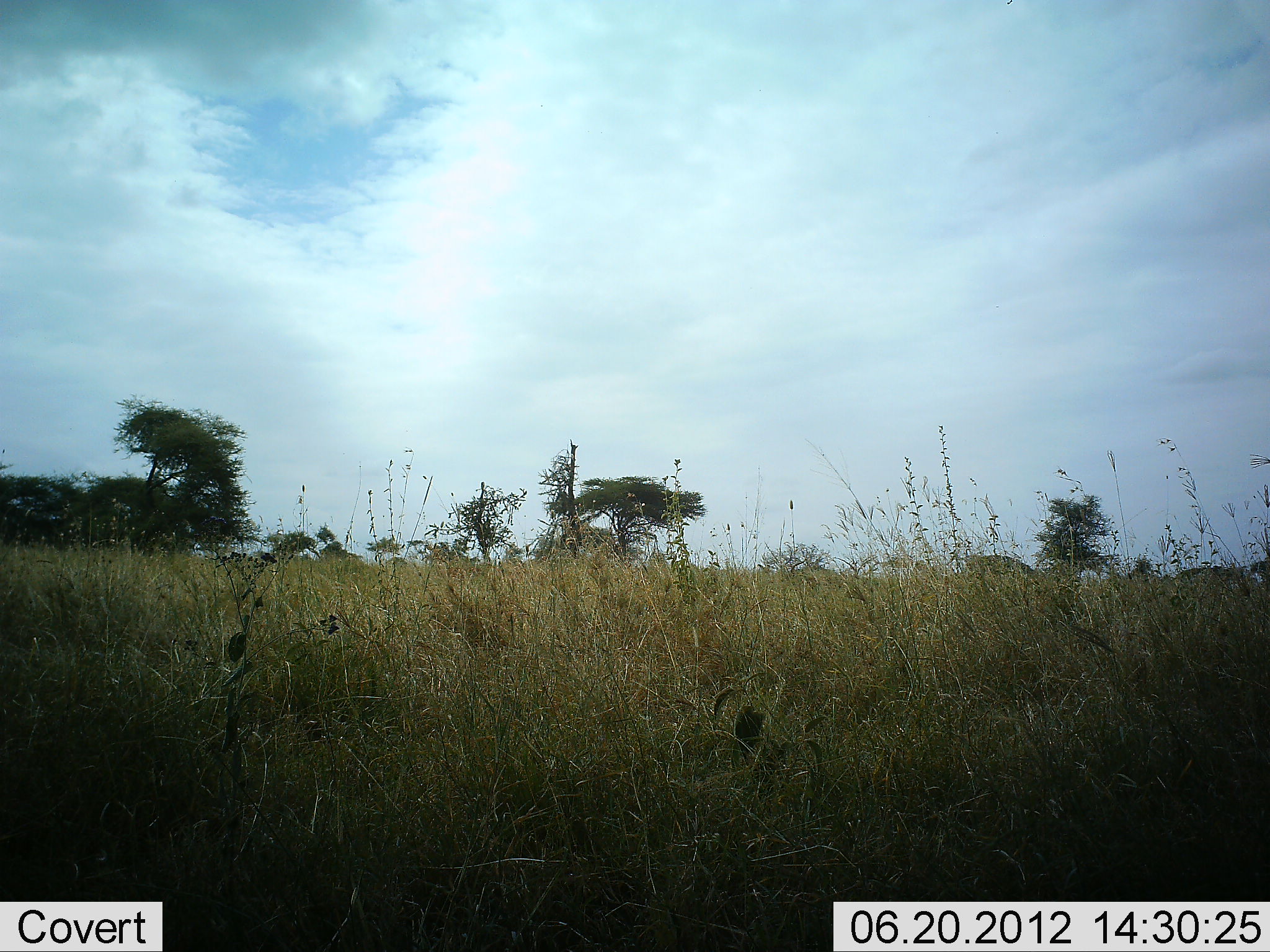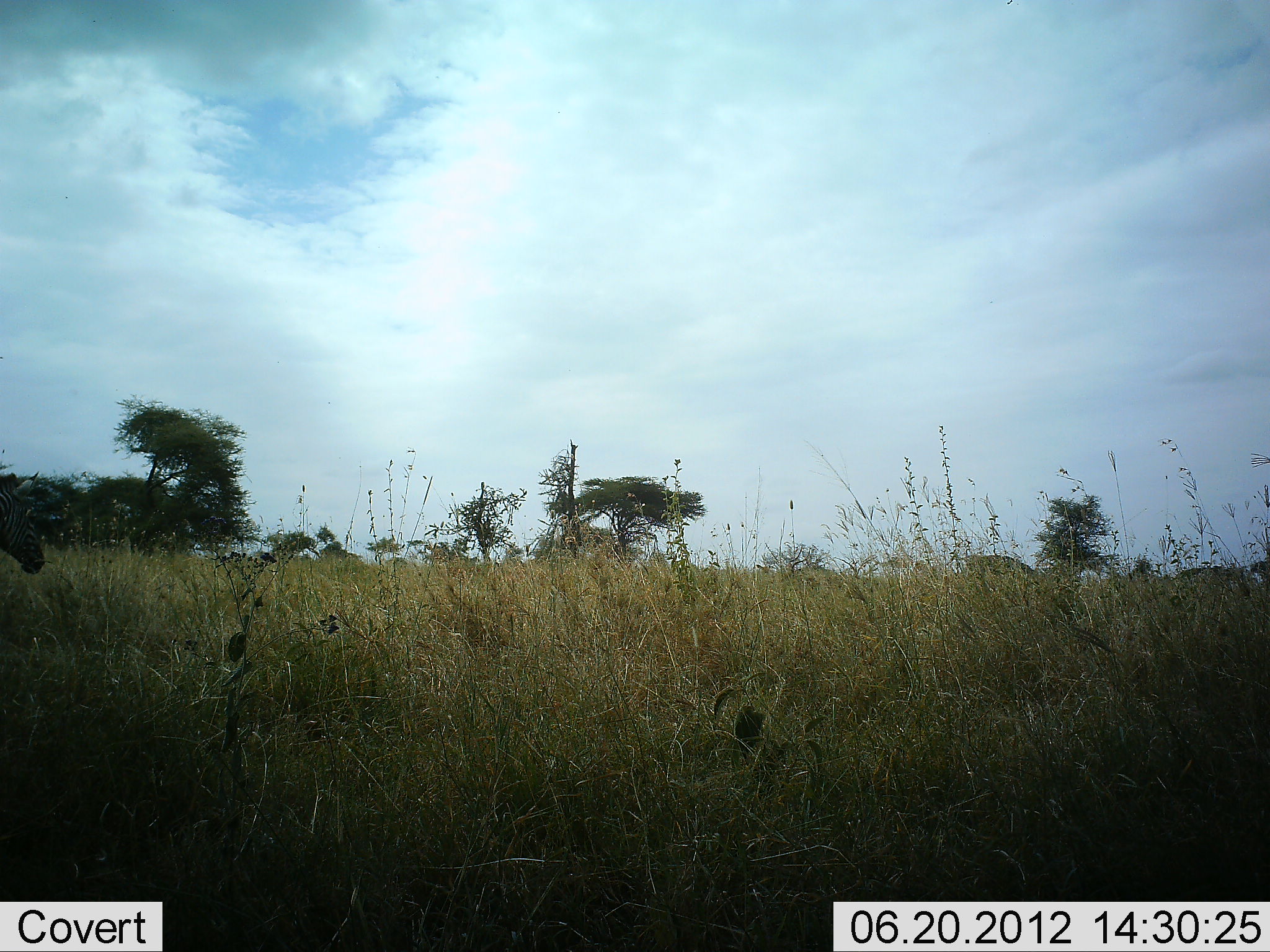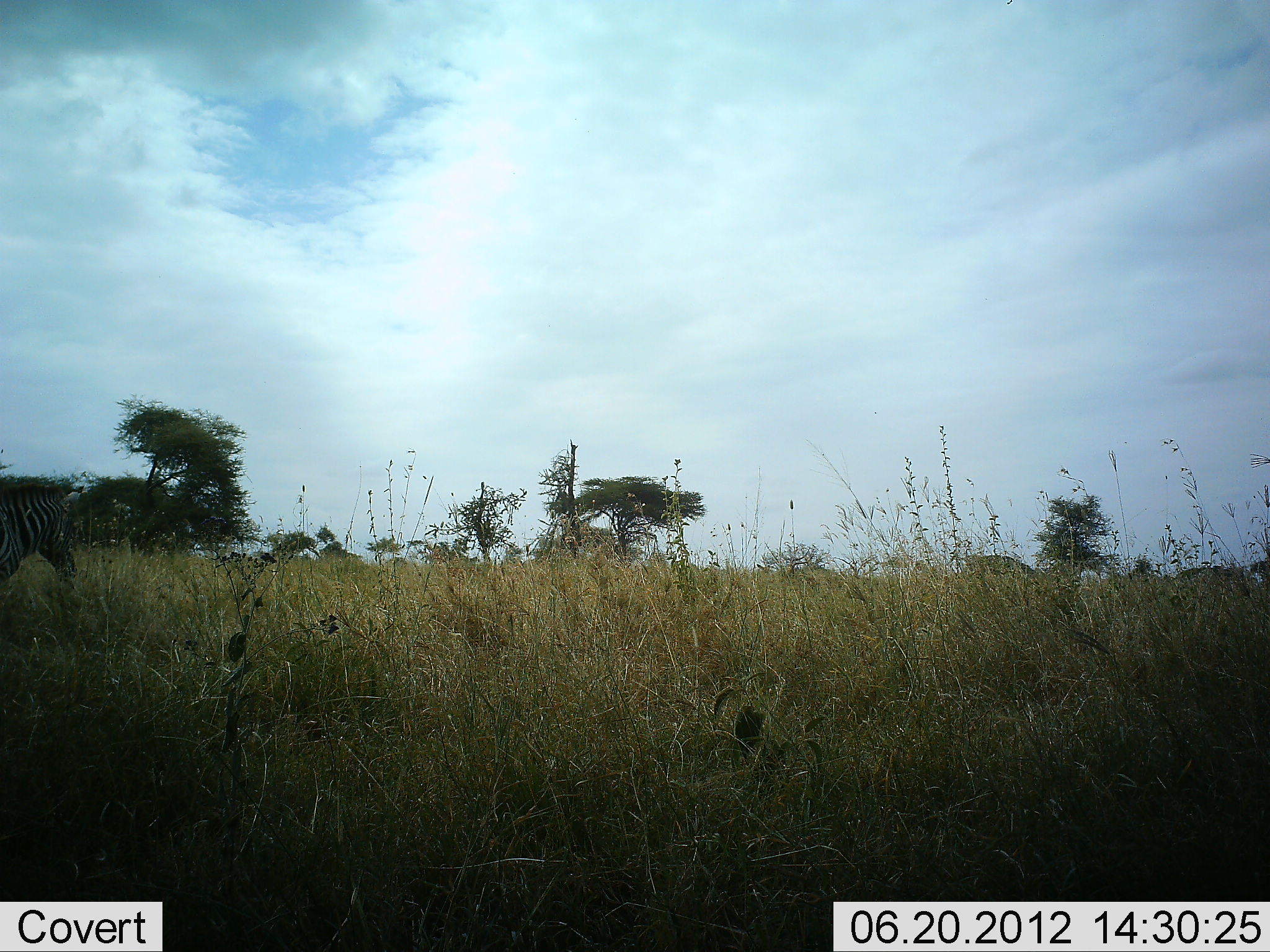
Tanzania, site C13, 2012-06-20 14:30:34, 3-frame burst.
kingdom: Animalia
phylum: Chordata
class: Mammalia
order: Perissodactyla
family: Equidae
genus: Equus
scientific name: Equus quagga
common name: plains zebra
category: zebra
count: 1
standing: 10%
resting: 0%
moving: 90%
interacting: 0%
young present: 0%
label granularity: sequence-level